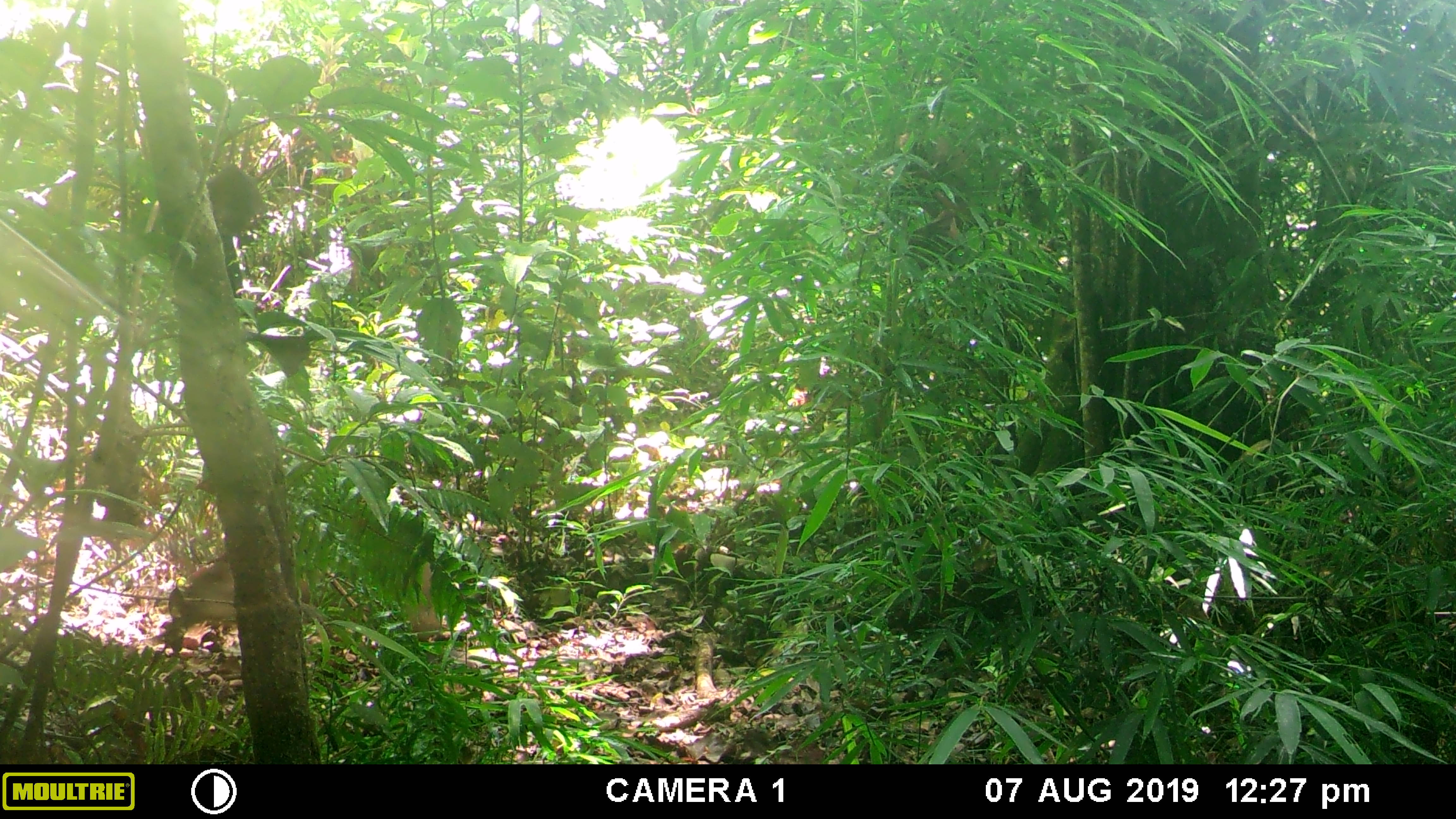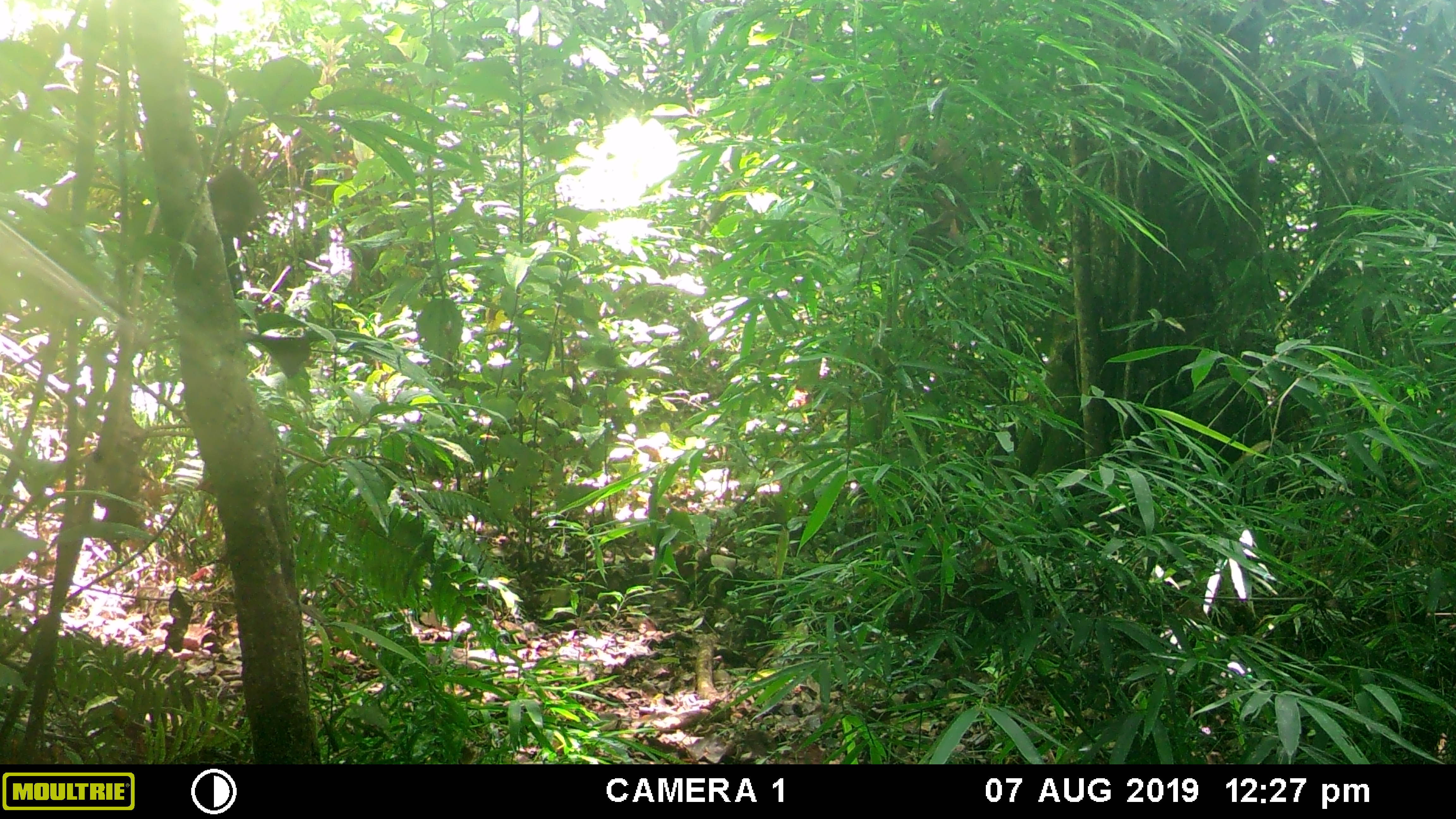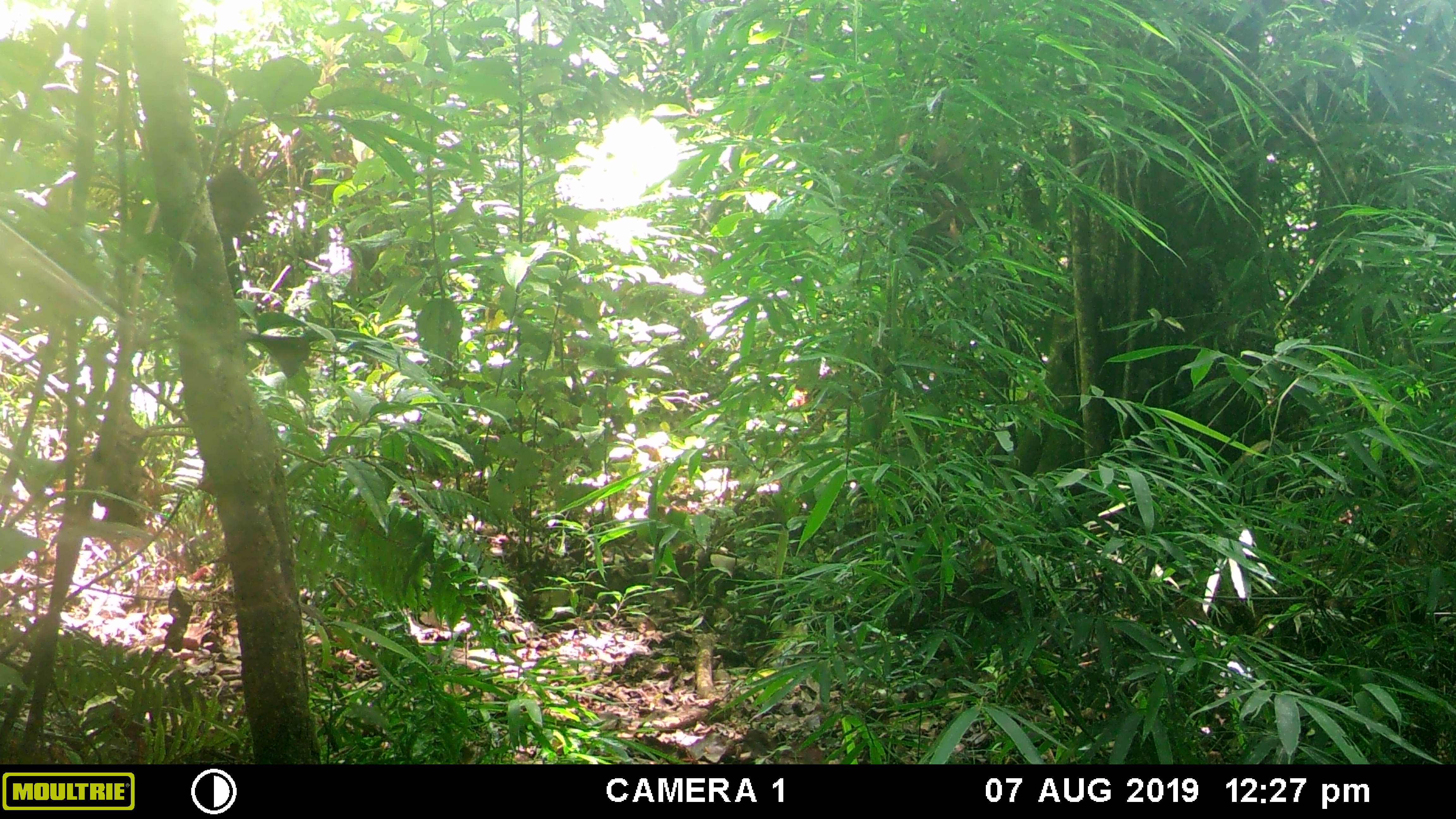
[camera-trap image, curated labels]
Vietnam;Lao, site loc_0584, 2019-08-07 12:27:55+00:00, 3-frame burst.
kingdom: Animalia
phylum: Chordata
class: Mammalia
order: Artiodactyla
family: Suidae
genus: Sus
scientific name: Sus scrofa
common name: eurasian wild pig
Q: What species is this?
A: Eurasian wild pig (Sus scrofa).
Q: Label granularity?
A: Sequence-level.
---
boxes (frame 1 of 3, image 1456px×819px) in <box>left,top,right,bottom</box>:
eurasian wild pig: <box>168,550,439,651</box>